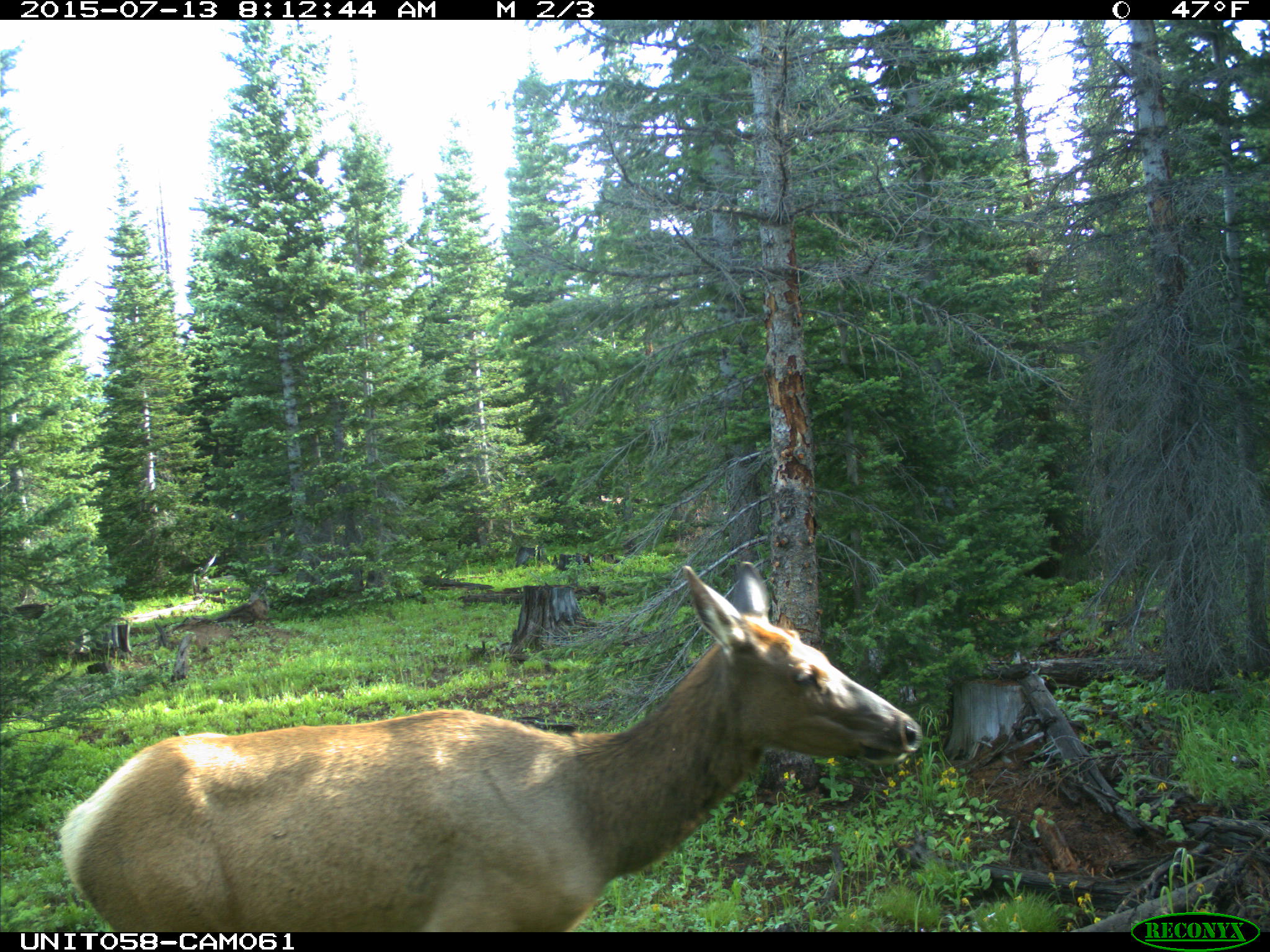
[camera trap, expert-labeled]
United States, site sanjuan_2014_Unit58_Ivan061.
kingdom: Animalia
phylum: Chordata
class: Mammalia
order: Artiodactyla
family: Cervidae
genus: Cervus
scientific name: Cervus elaphus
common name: red deer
Cervus elaphus (red deer).